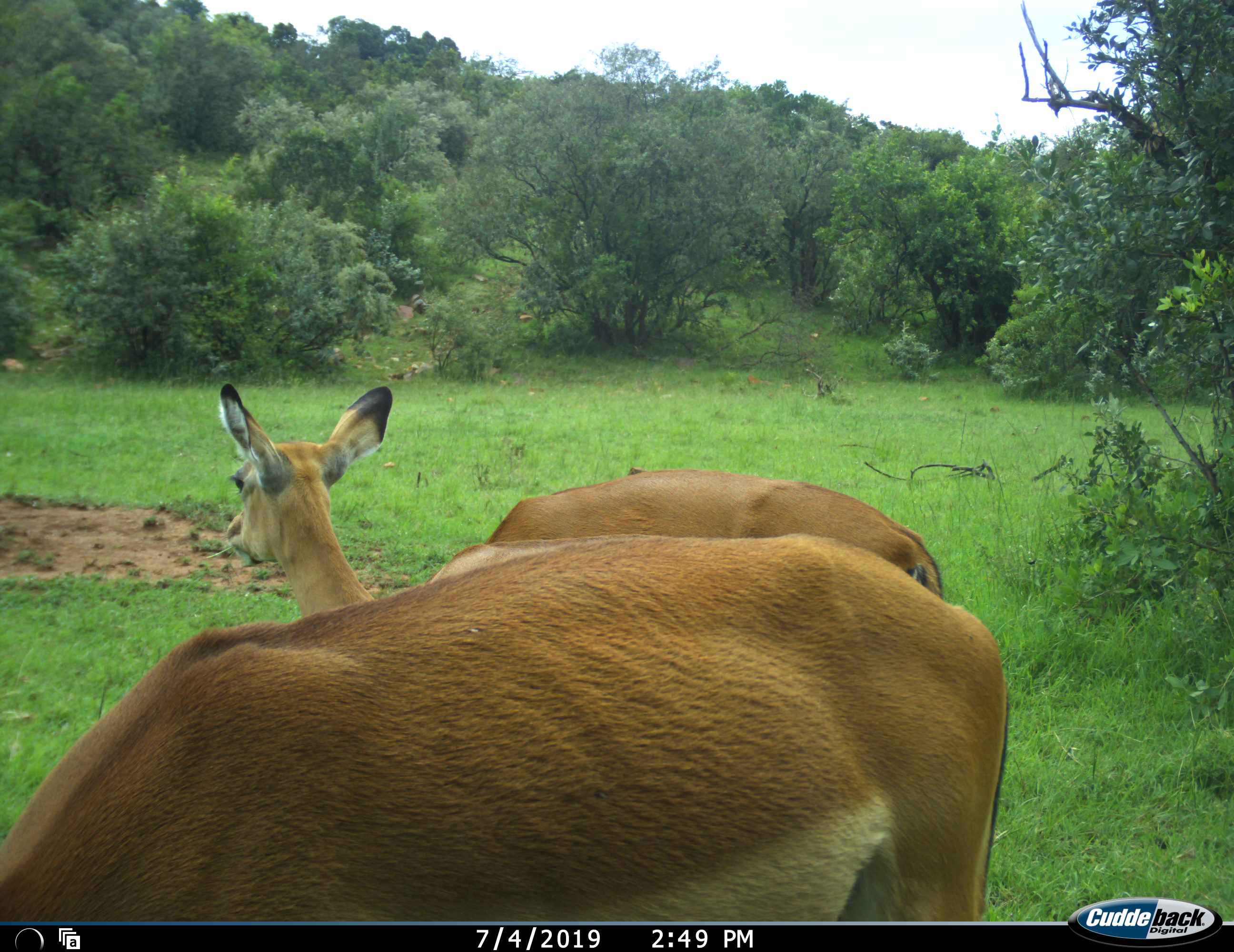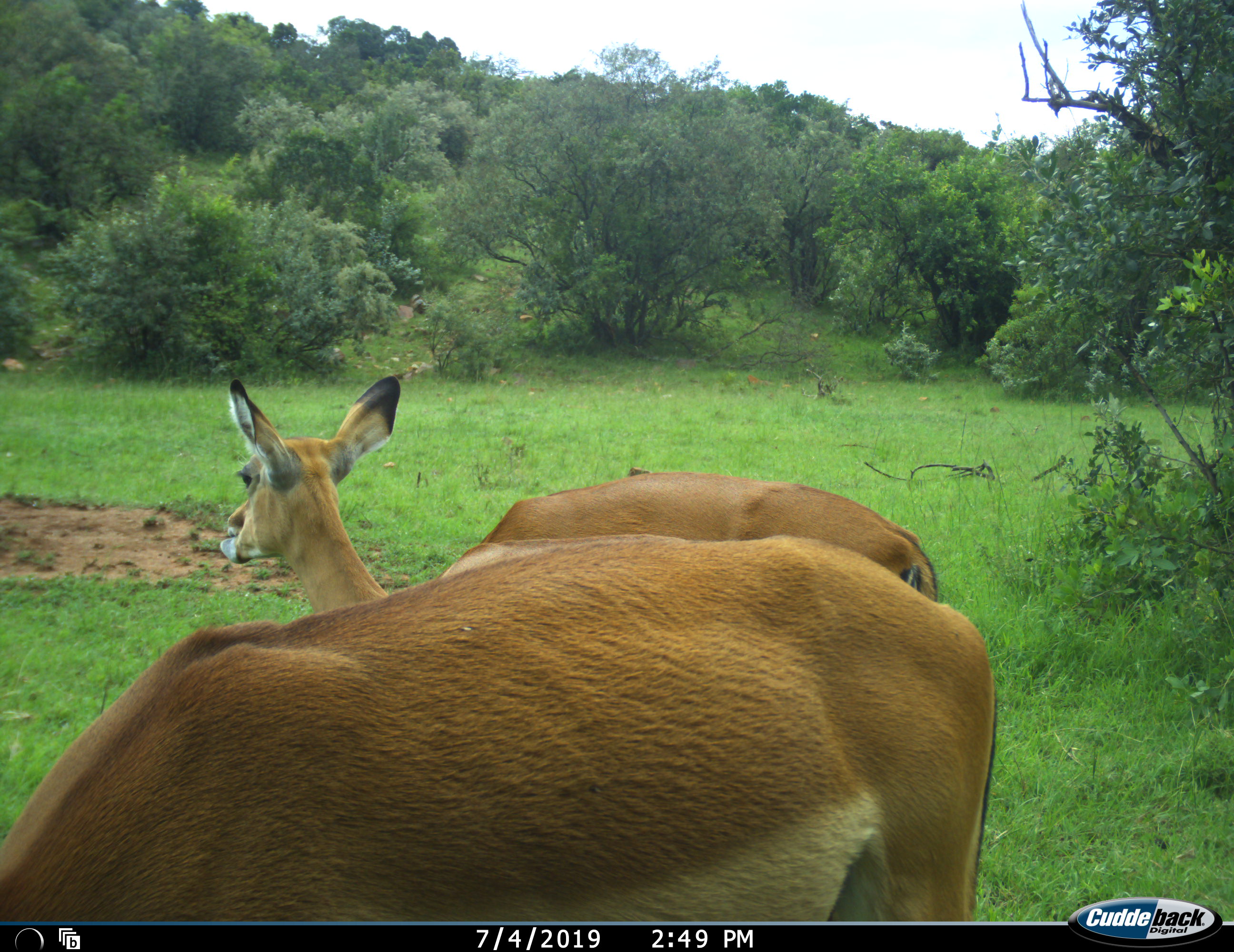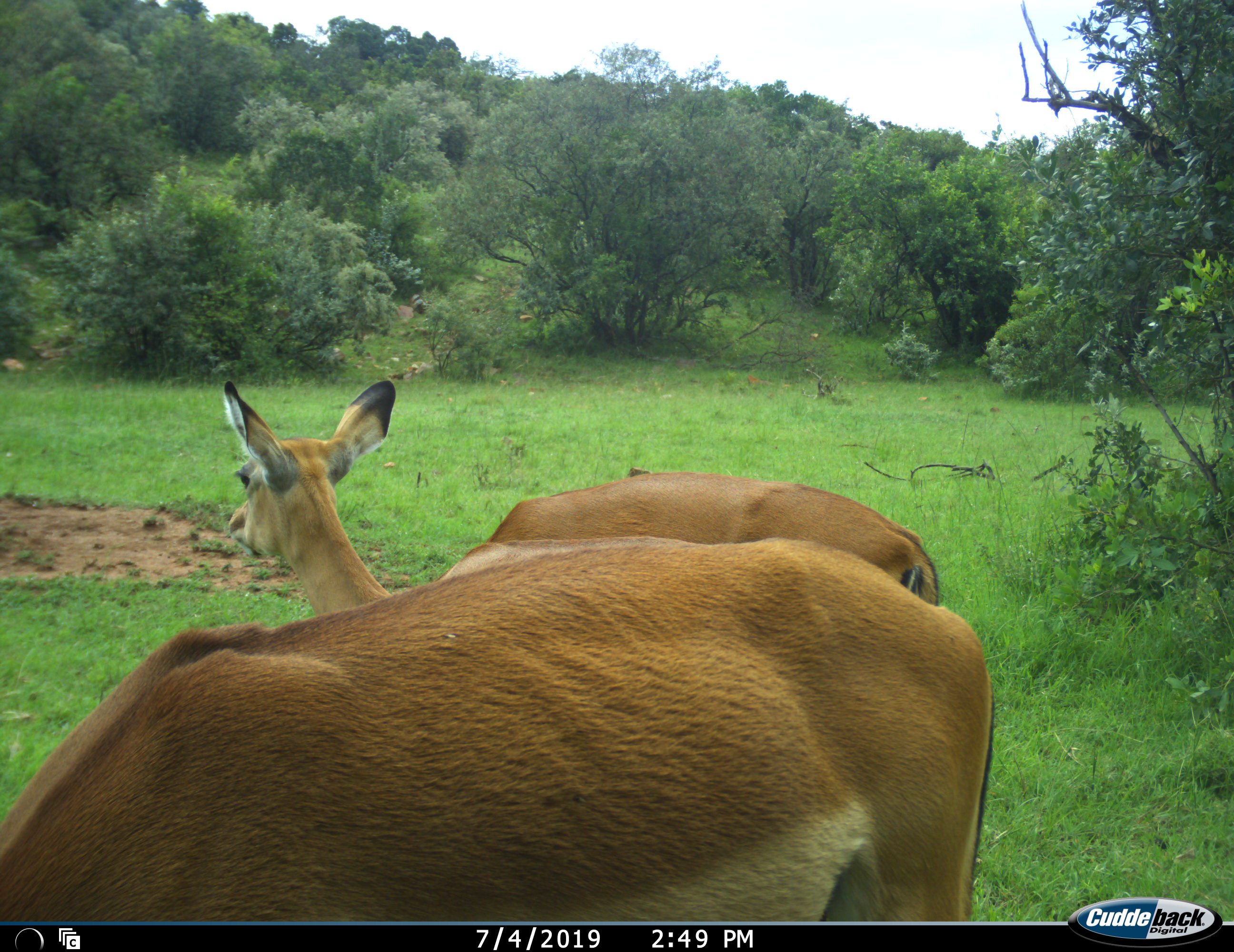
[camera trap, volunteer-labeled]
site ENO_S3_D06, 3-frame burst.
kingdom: Animalia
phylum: Chordata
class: Mammalia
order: Artiodactyla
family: Bovidae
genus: Aepyceros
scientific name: Aepyceros melampus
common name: impala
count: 2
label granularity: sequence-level